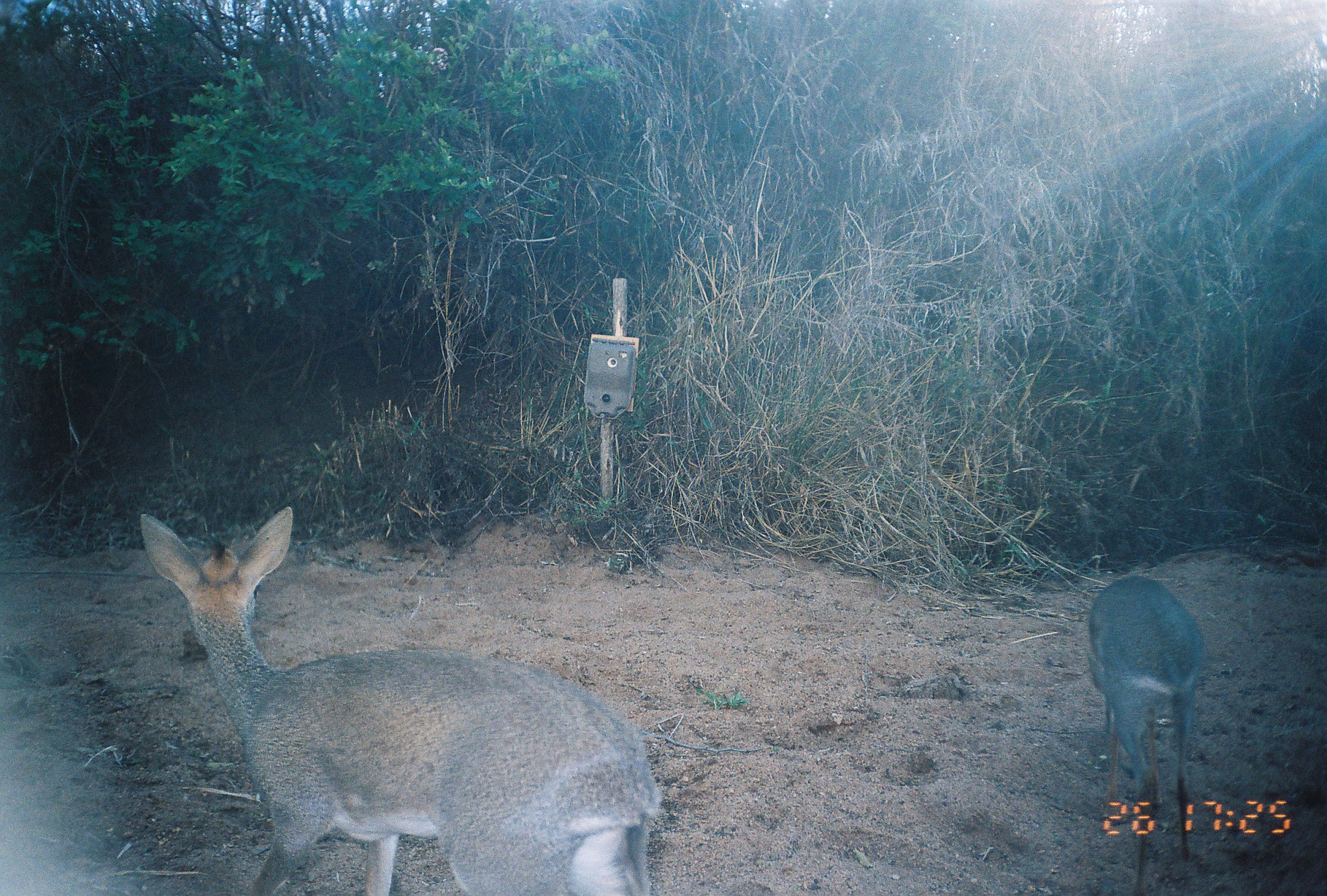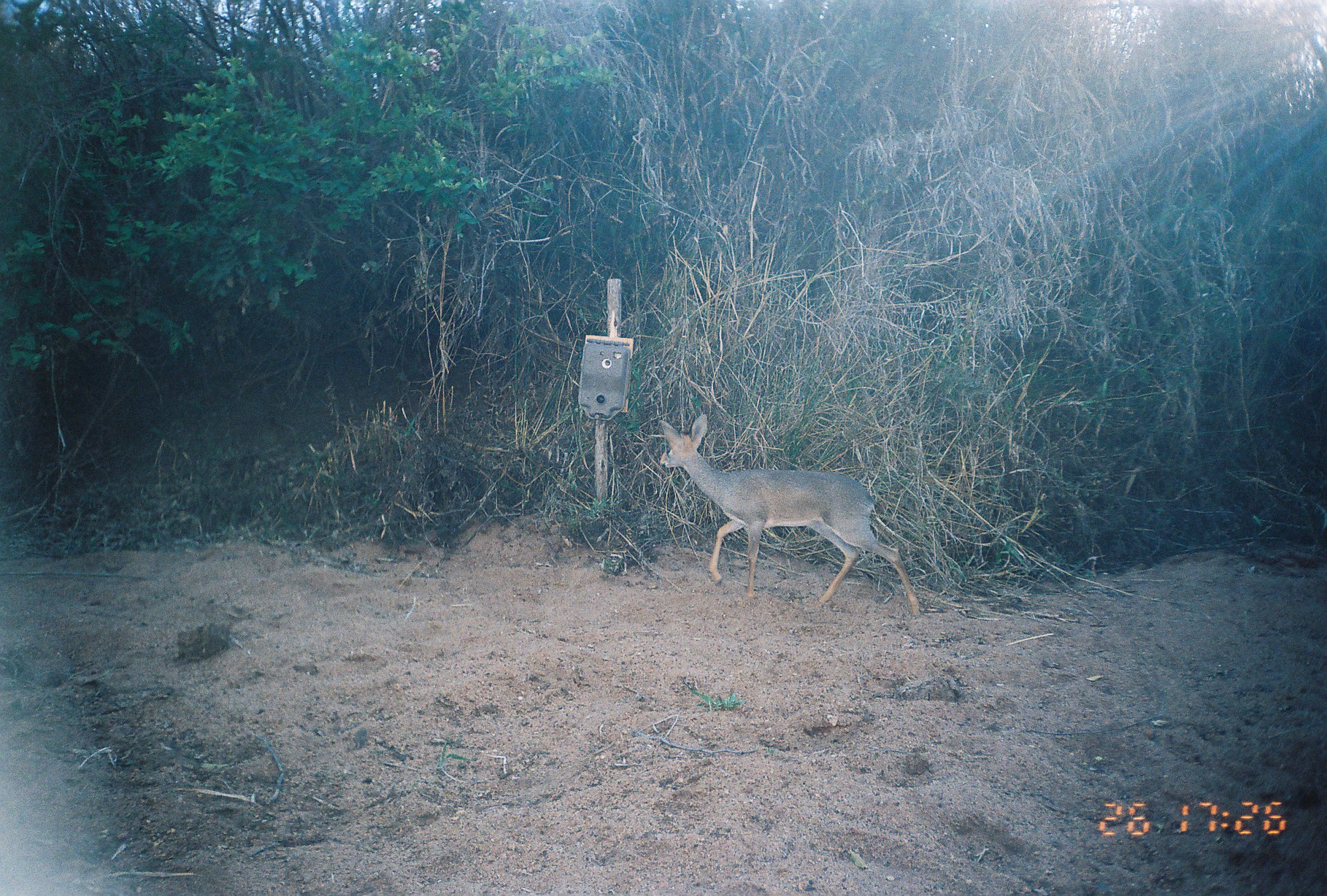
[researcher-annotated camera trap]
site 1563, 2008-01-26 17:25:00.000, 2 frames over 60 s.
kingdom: Animalia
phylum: Chordata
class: Mammalia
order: Artiodactyla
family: Bovidae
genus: Madoqua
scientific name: Madoqua guentheri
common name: günther's dik-dik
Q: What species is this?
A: Madoqua guentheri (günther's dik-dik).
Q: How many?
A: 2.